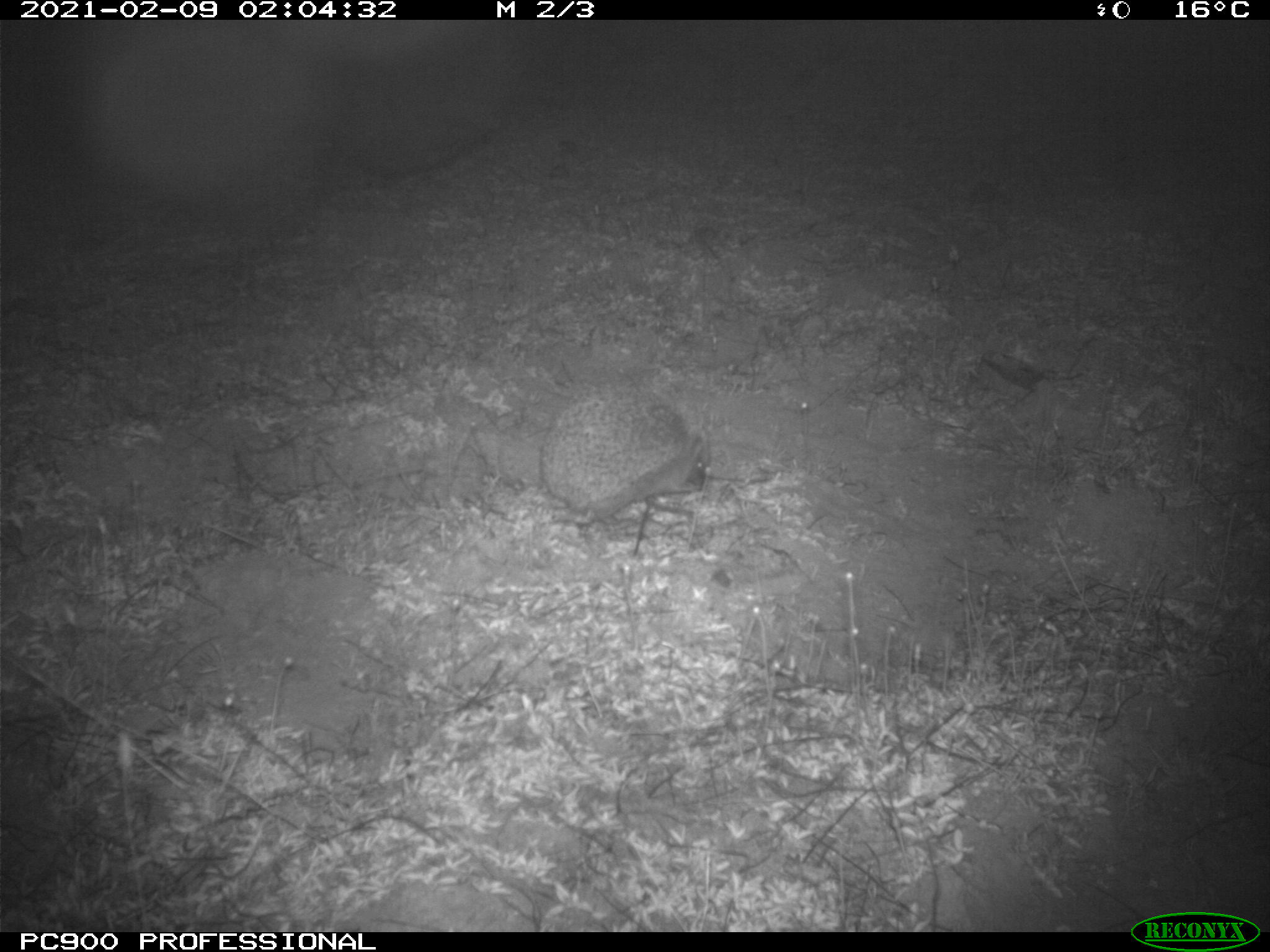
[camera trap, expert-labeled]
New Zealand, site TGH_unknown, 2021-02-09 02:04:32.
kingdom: Animalia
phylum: Chordata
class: Mammalia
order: Eulipotyphla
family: Erinaceidae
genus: Erinaceus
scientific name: Erinaceus europaeus europaeus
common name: european hedgehog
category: hedgehog